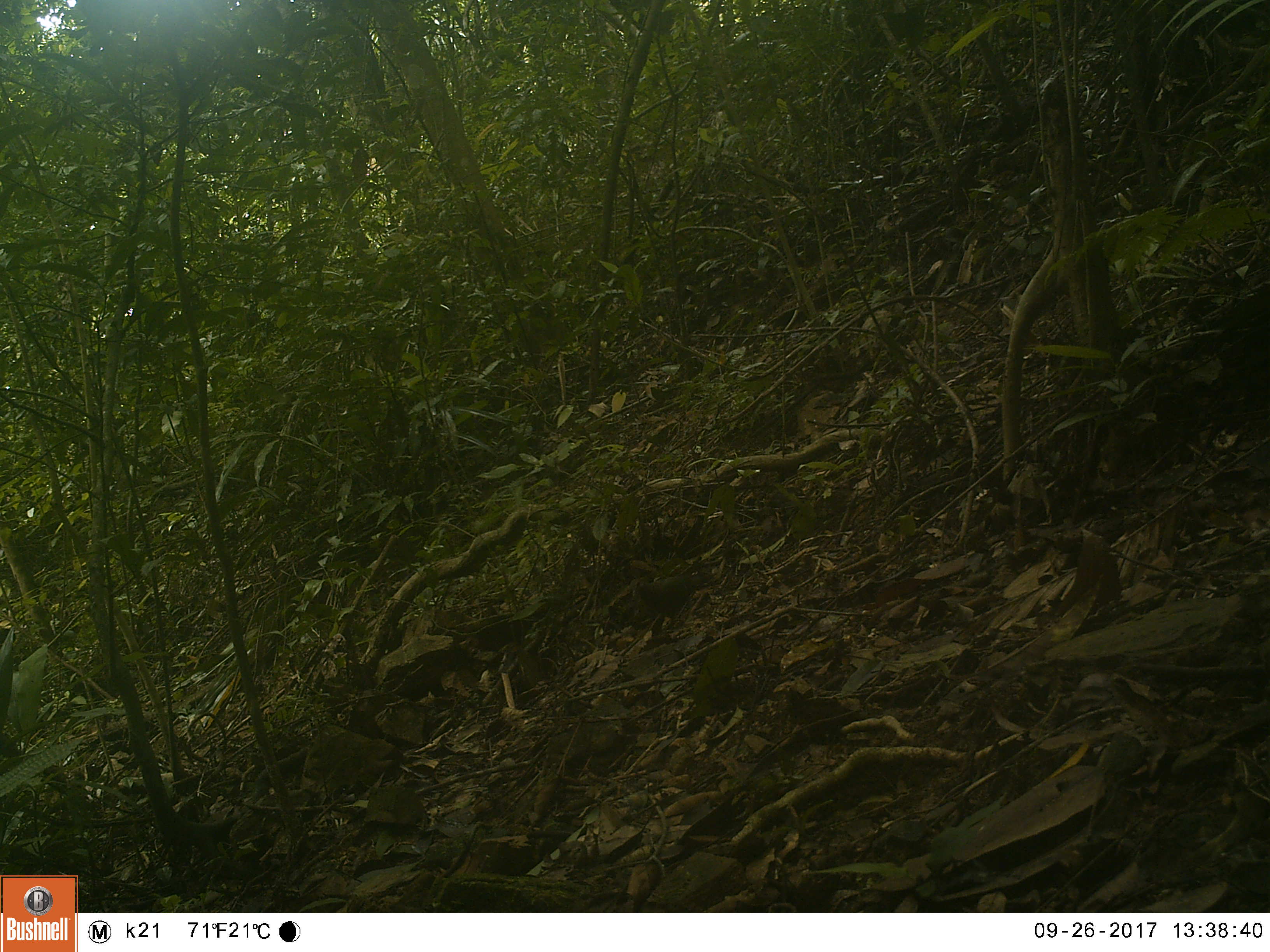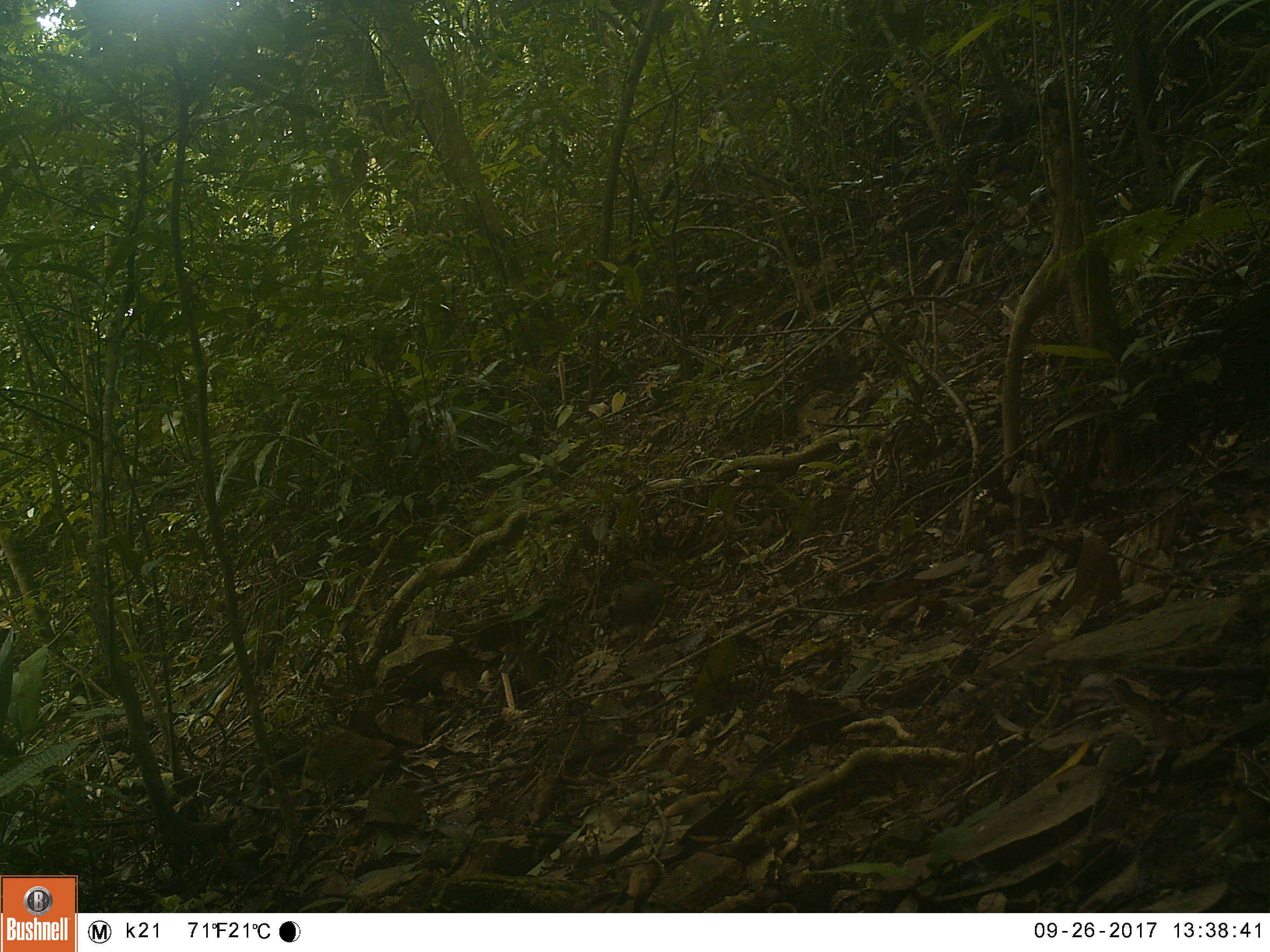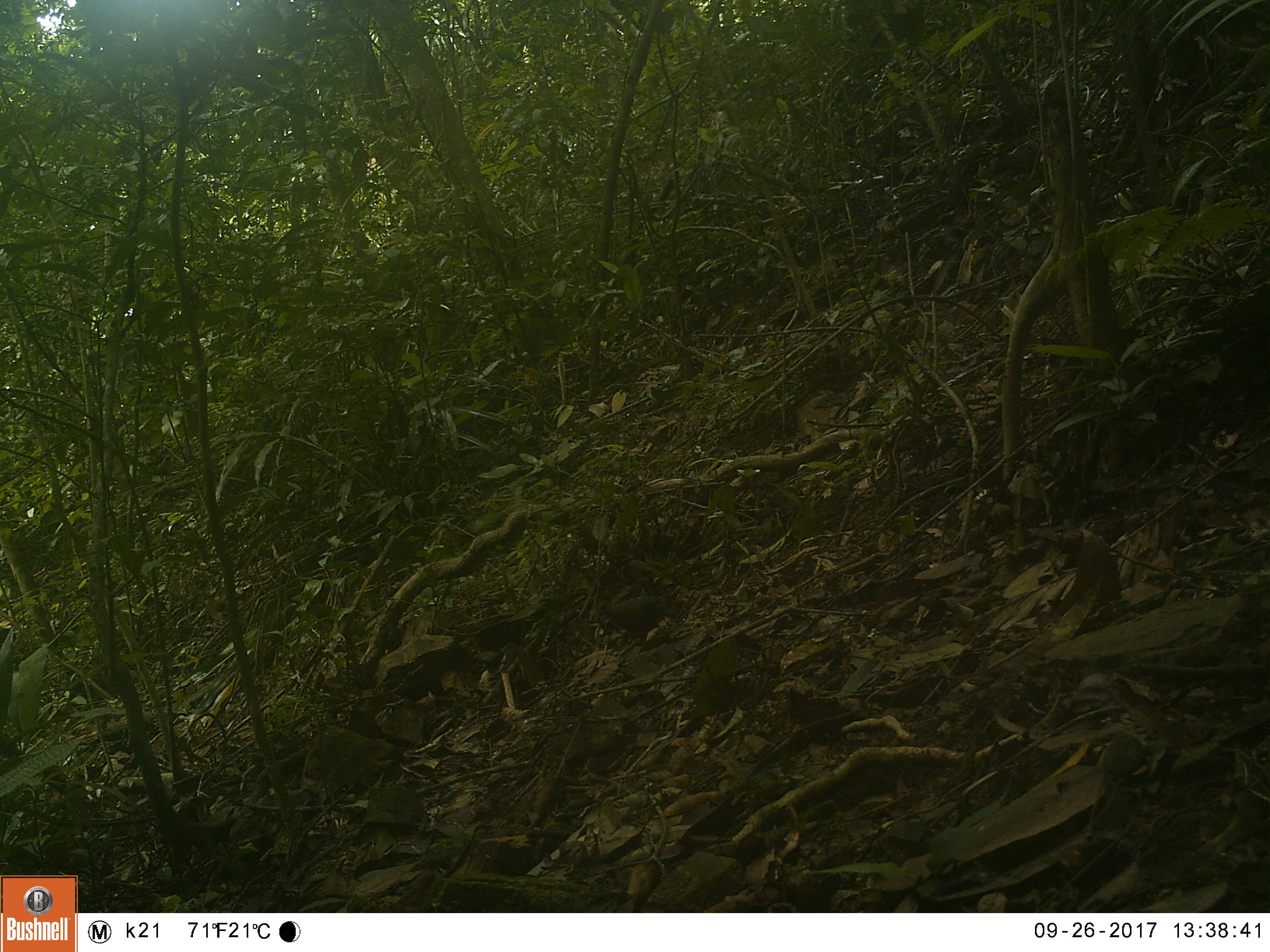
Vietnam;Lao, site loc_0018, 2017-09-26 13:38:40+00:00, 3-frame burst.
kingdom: Animalia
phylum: Chordata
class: Aves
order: Columbiformes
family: Columbidae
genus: Chalcophaps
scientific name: Chalcophaps indica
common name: emerald dove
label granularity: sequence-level